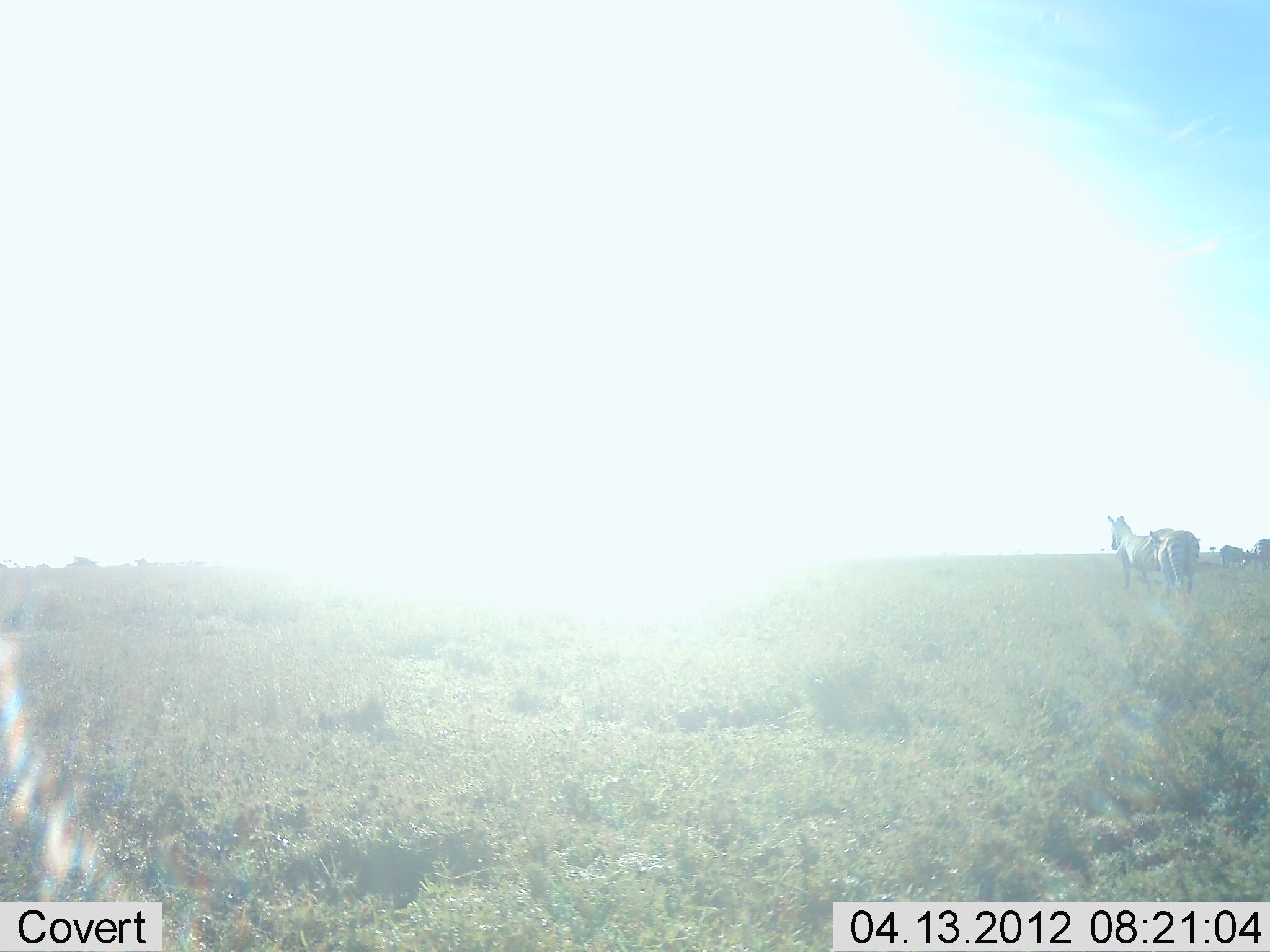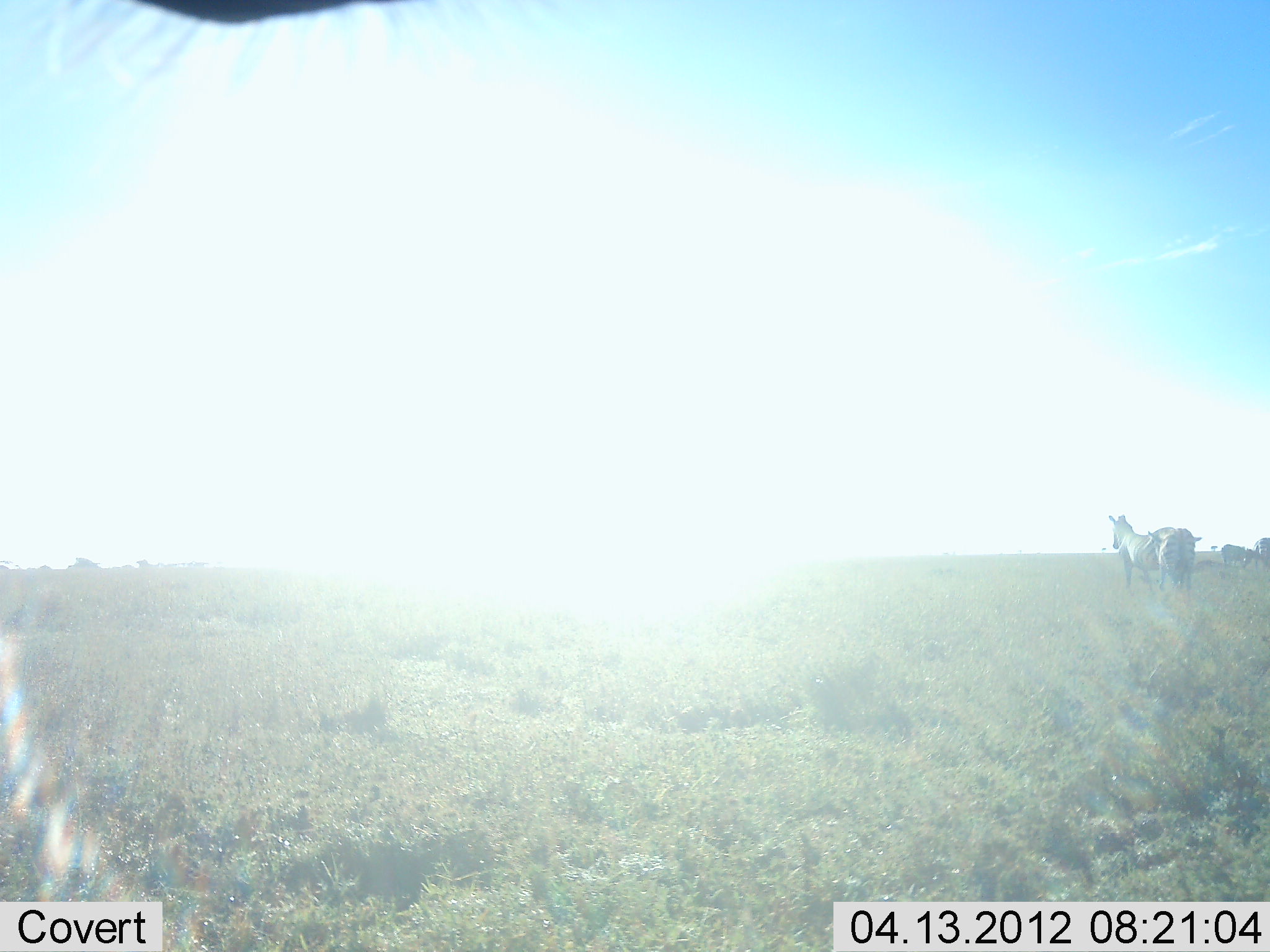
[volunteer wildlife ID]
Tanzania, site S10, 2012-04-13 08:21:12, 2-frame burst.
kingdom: Animalia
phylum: Chordata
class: Mammalia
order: Perissodactyla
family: Equidae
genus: Equus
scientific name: Equus quagga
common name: plains zebra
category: zebra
Zebra (plains zebra) (Equus quagga), count 5. Behavior (volunteer vote fractions): standing 88%, resting 8%, moving 42%, interacting 8%. Young present (vote fraction): 0%. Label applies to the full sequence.